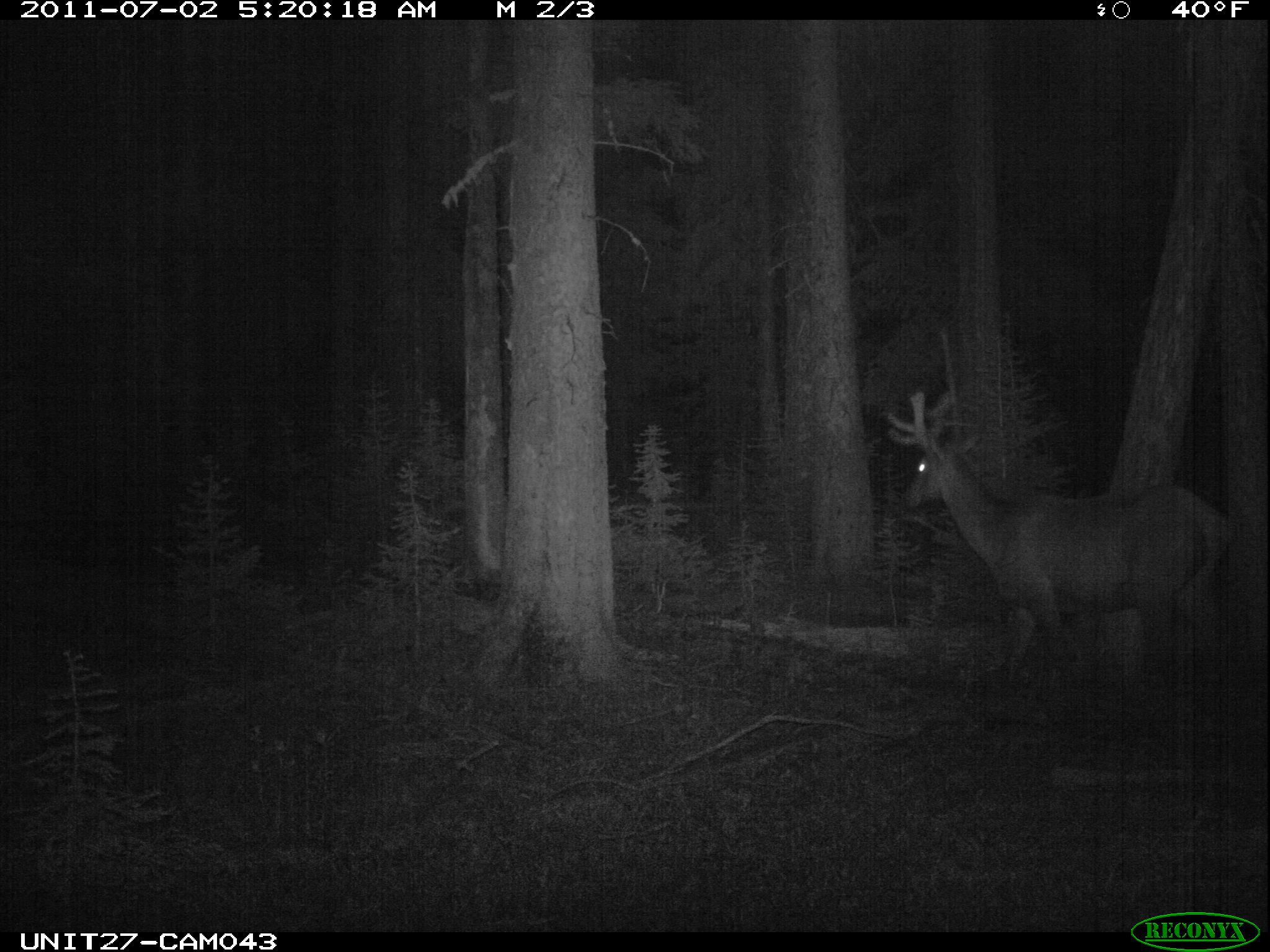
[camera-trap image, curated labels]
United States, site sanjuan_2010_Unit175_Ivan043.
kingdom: Animalia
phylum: Chordata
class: Mammalia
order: Artiodactyla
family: Cervidae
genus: Cervus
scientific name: Cervus elaphus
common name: red deer